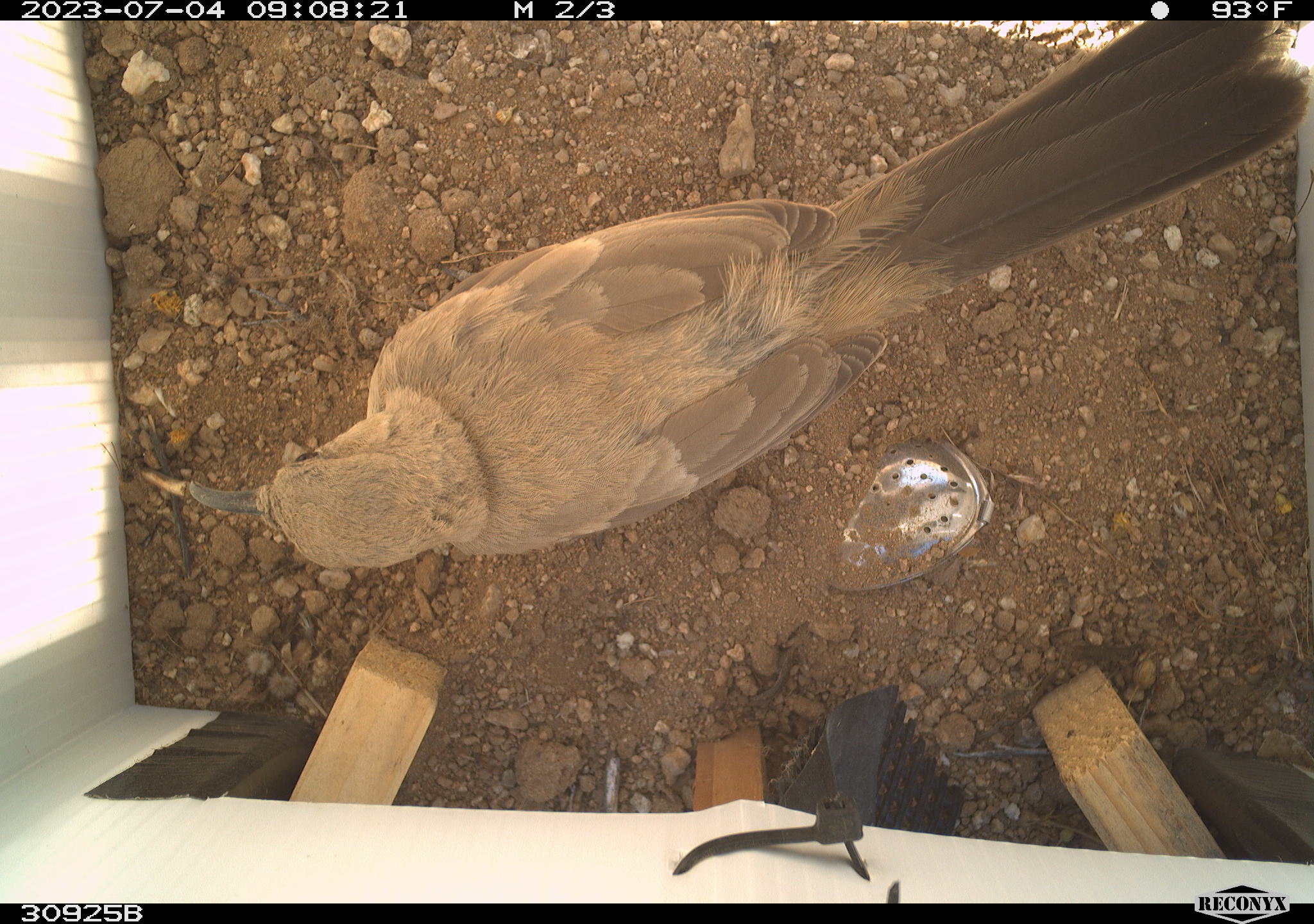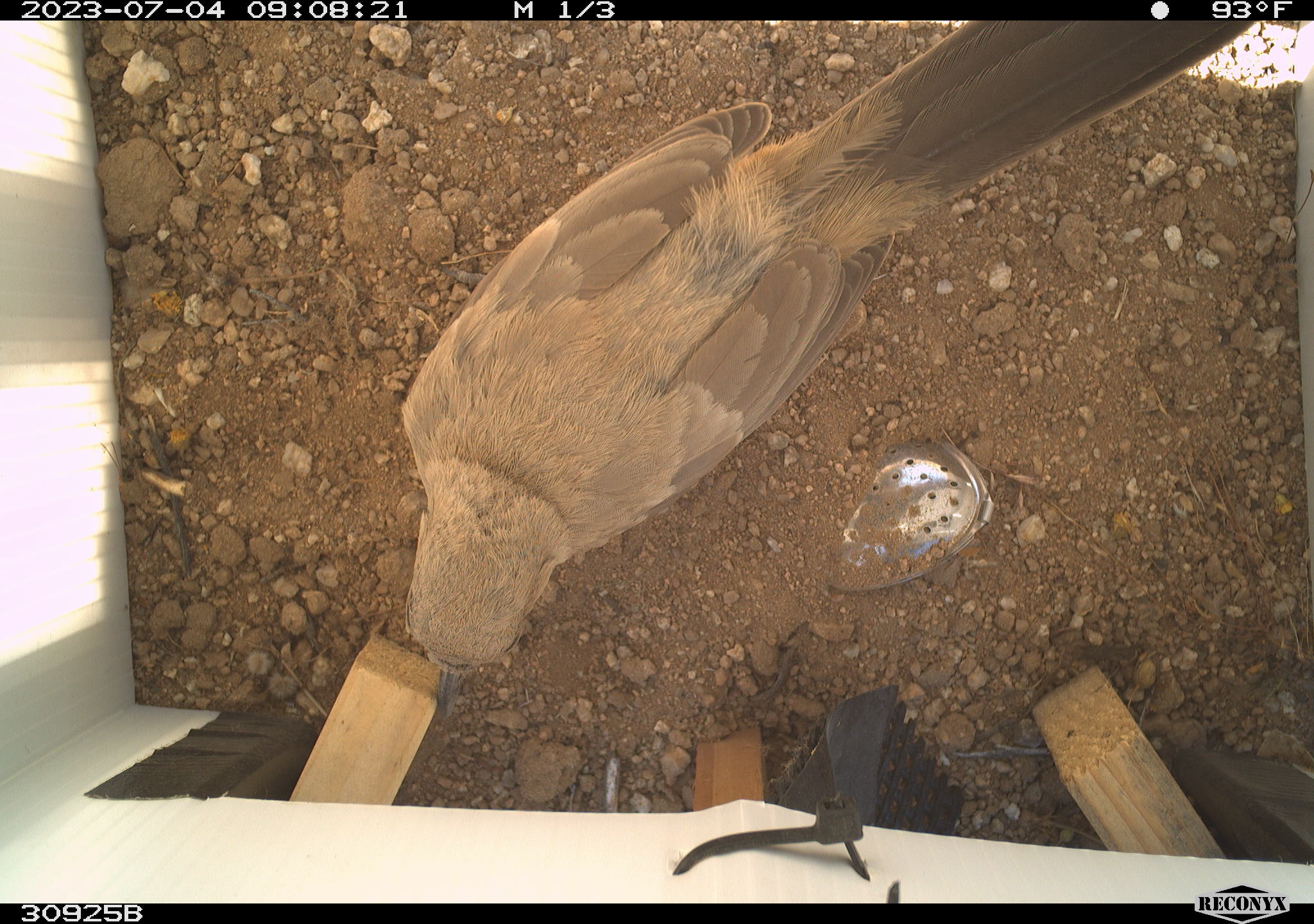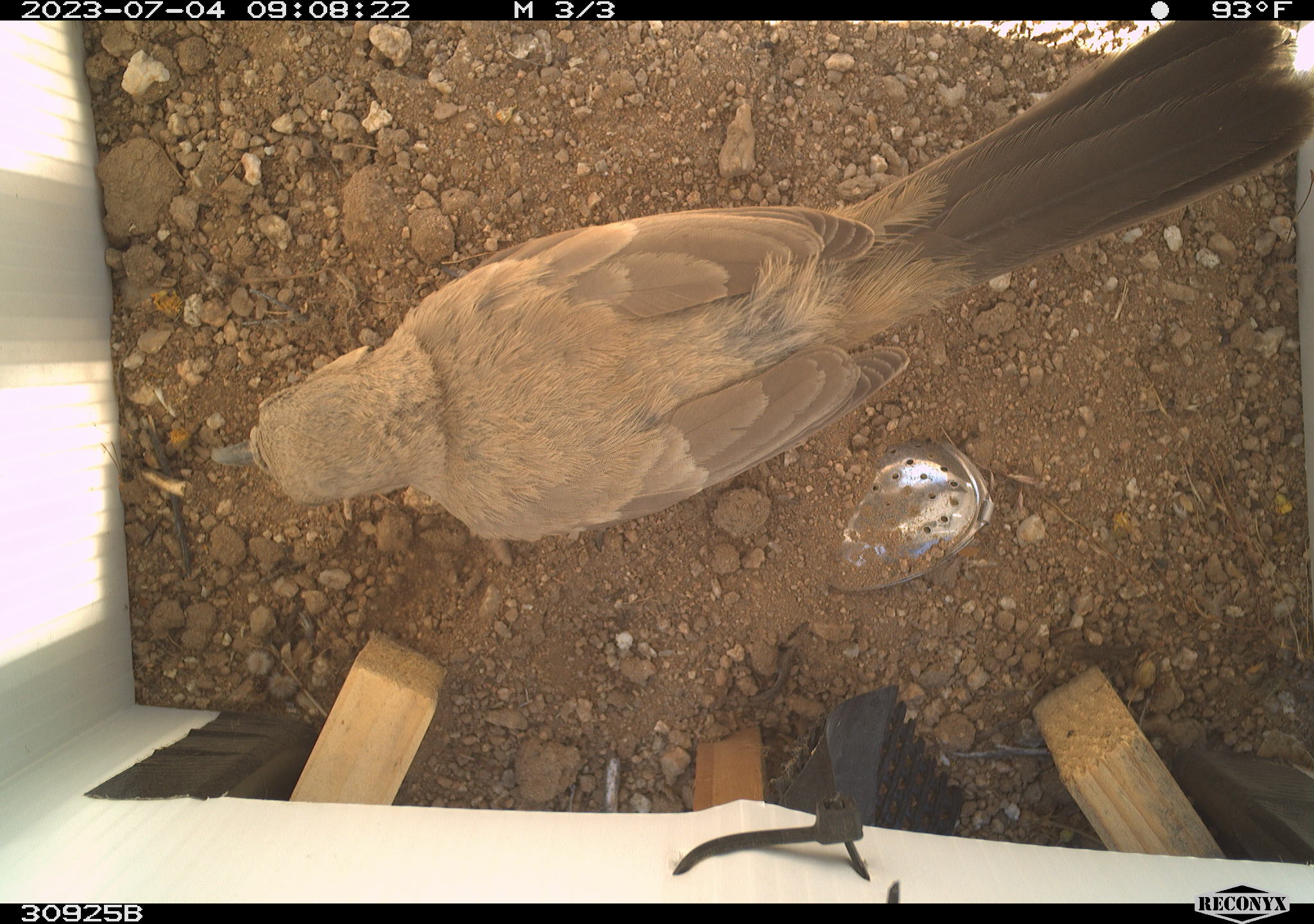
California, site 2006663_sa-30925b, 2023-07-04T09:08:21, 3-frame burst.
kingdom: Animalia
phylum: Chordata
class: Aves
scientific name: Aves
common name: bird